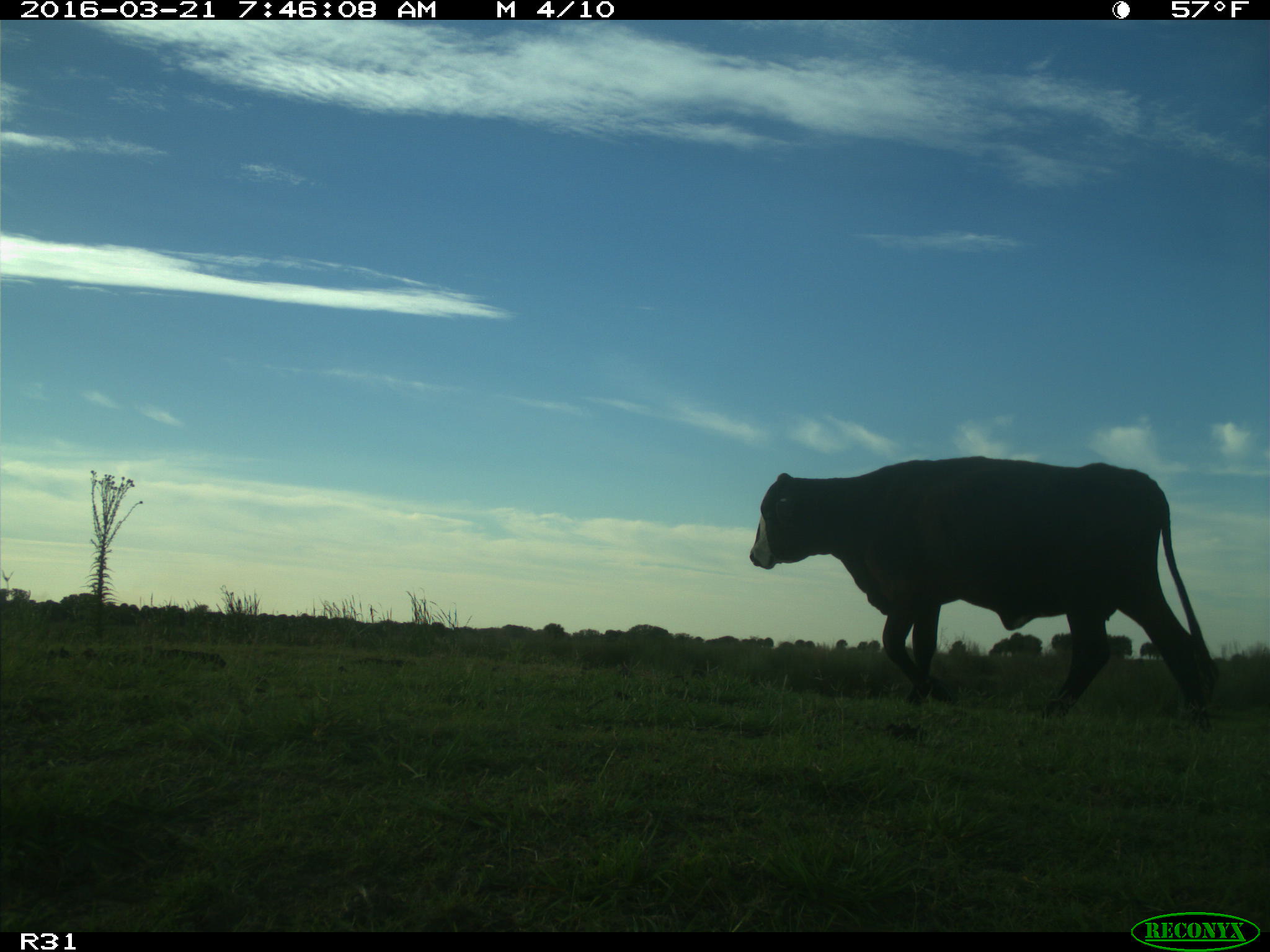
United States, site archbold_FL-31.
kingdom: Animalia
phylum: Chordata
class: Mammalia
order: Artiodactyla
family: Bovidae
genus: Bos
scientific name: Bos taurus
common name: domestic cow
Bos taurus (domestic cow).